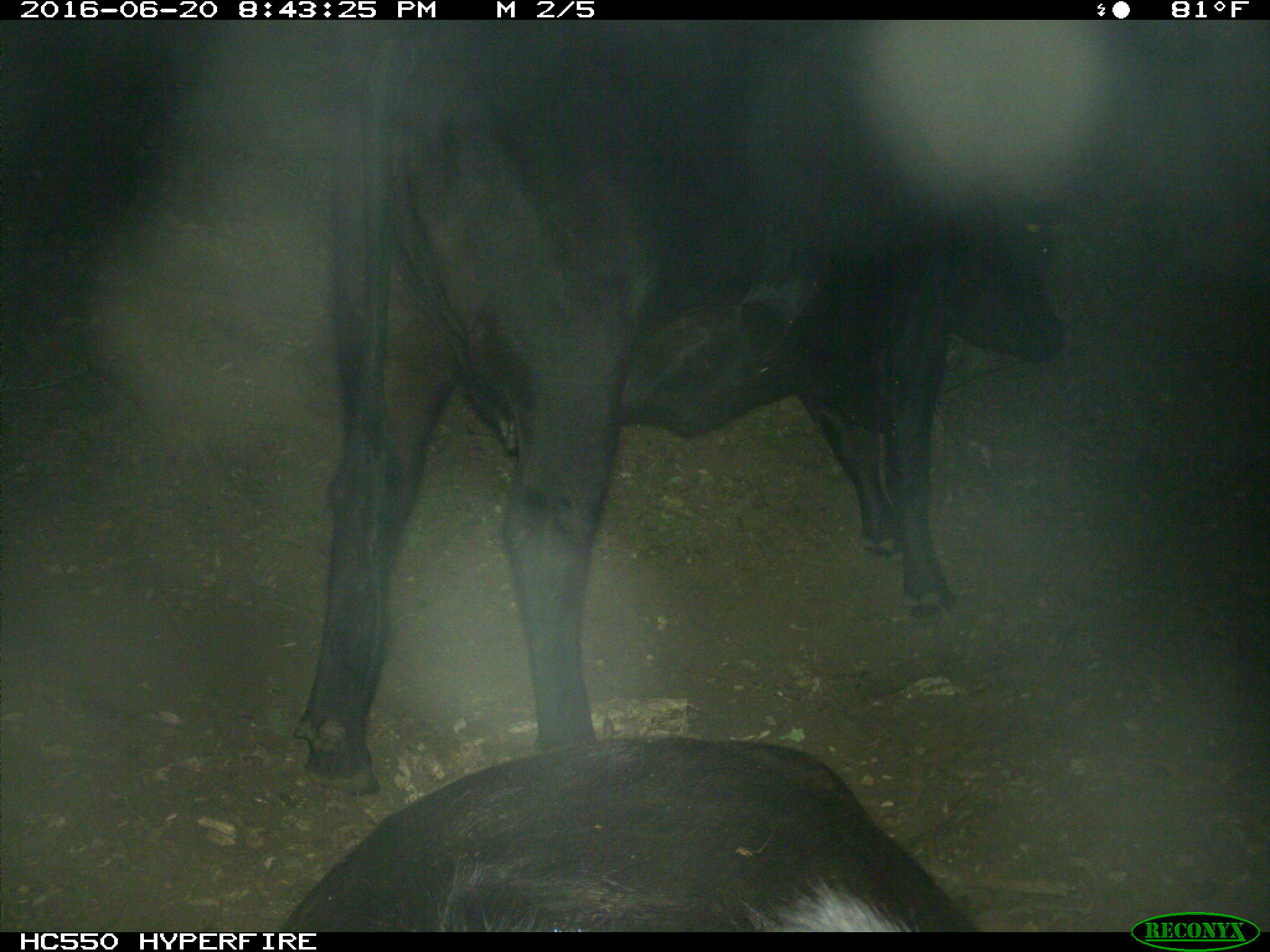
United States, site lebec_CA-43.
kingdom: Animalia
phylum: Chordata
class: Mammalia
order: Artiodactyla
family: Bovidae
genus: Bos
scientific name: Bos taurus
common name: domestic cow